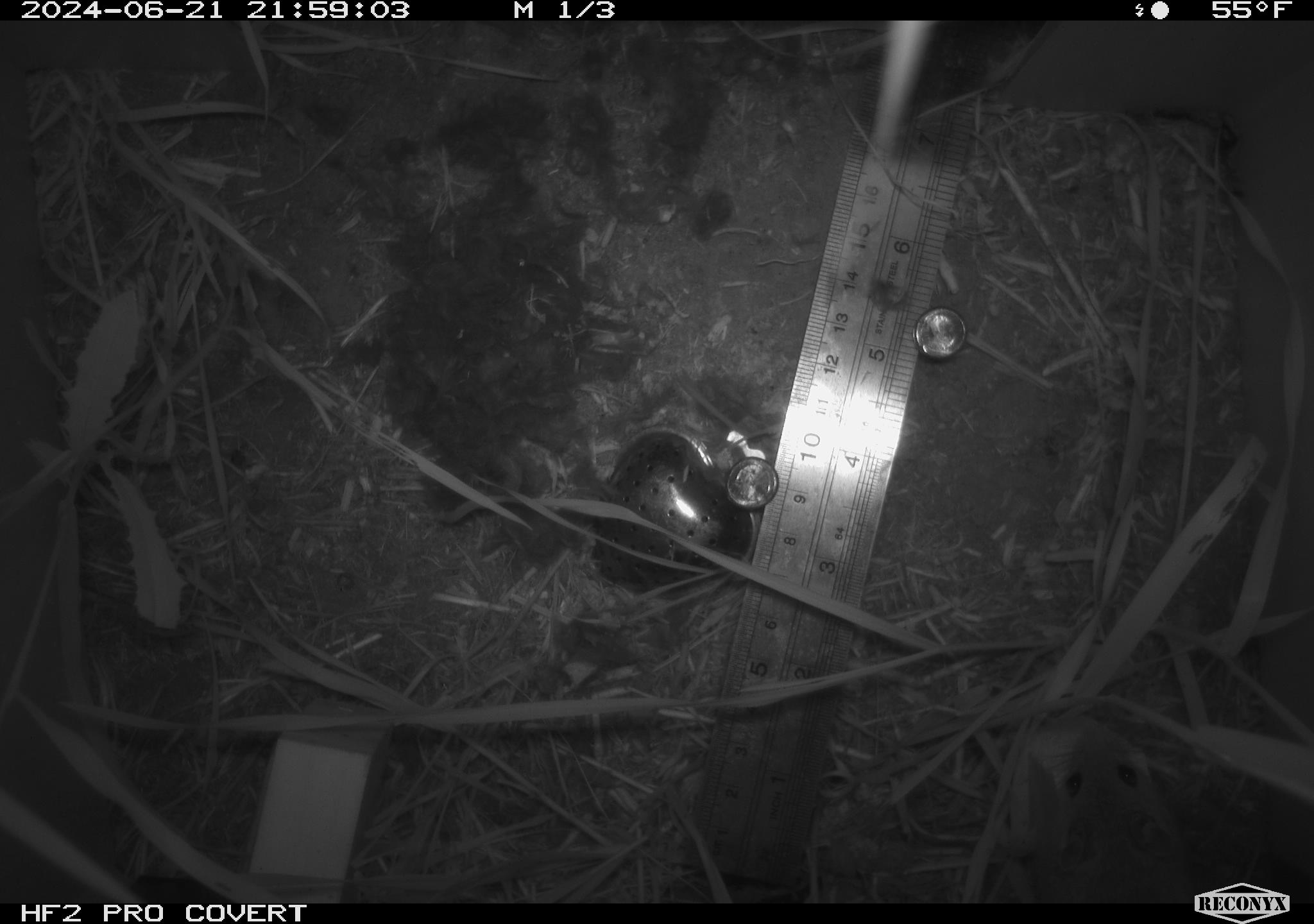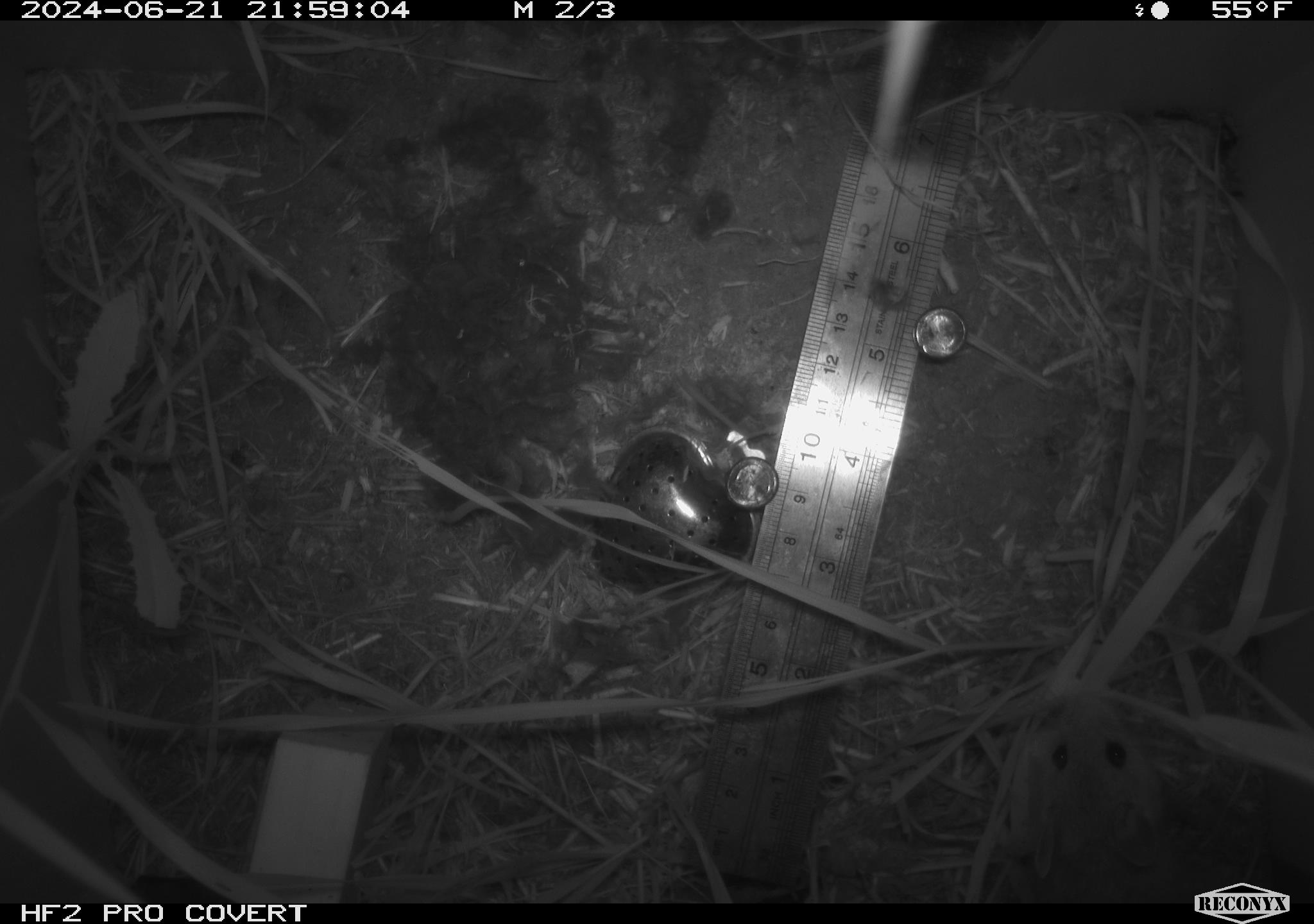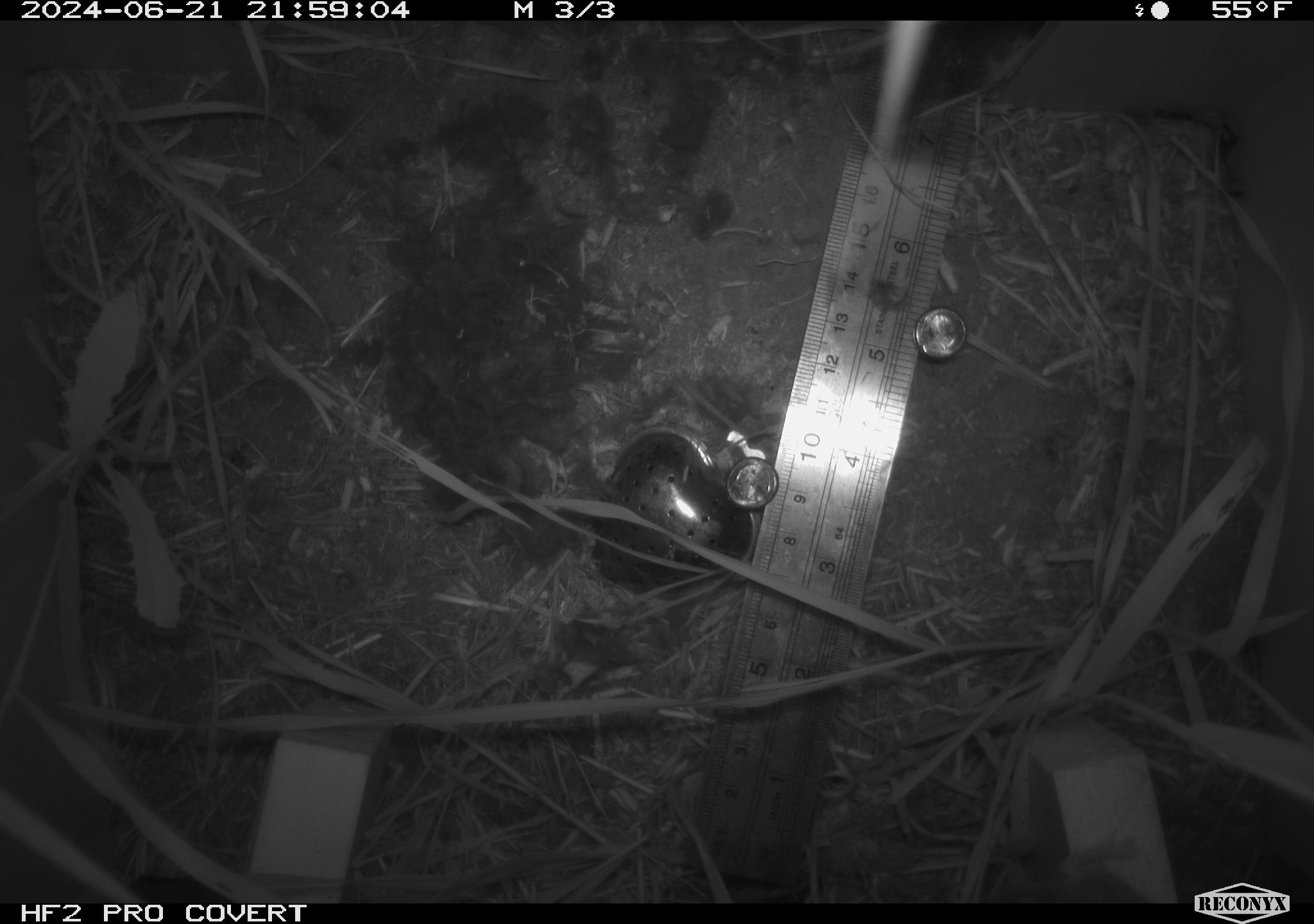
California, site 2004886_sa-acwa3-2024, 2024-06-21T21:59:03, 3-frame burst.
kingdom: Animalia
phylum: Chordata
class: Mammalia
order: Rodentia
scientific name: Rodentia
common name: mouse species